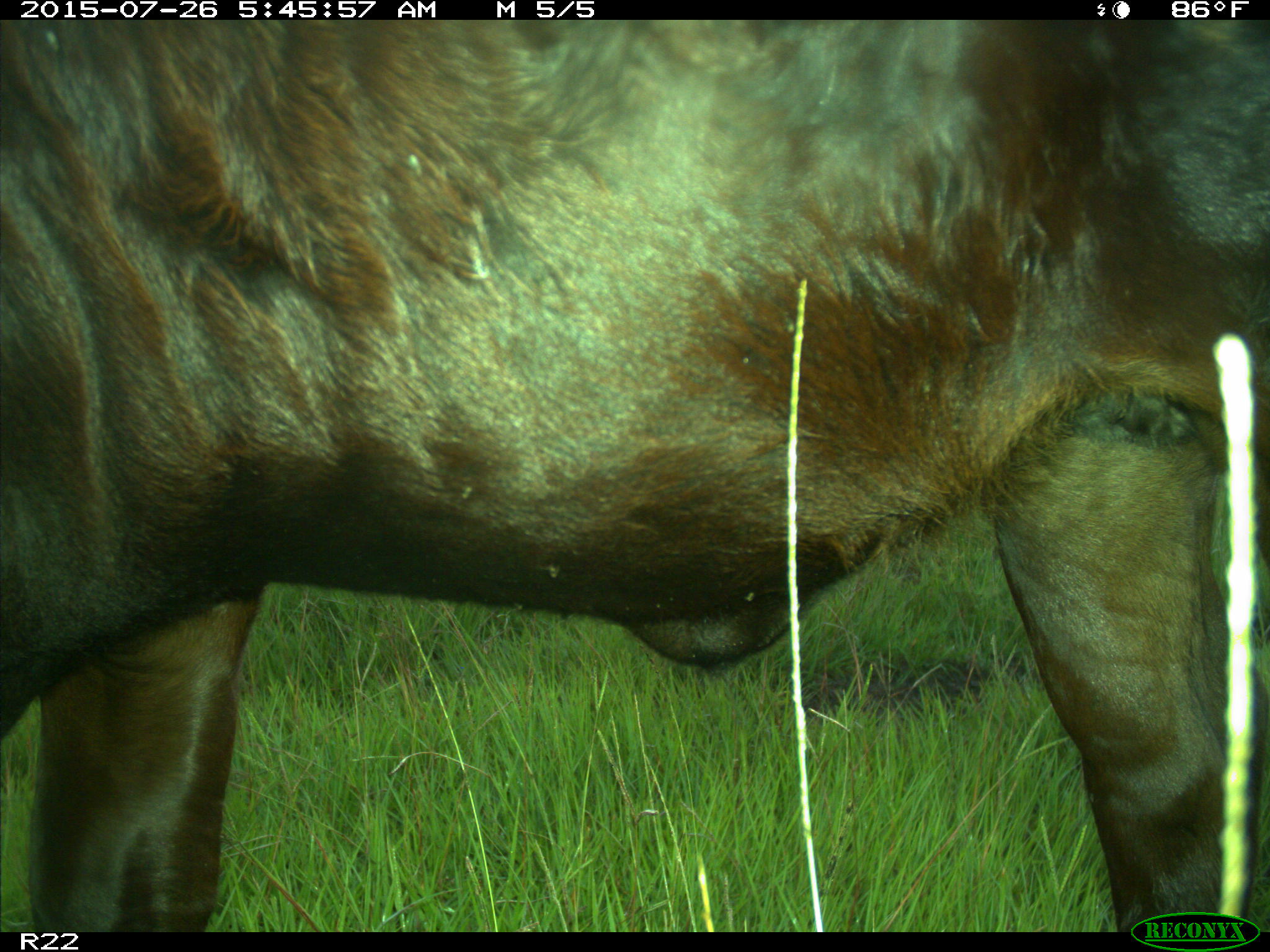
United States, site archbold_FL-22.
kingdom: Animalia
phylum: Chordata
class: Mammalia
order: Artiodactyla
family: Bovidae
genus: Bos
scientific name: Bos taurus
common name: domestic cow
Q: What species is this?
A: Bos taurus (domestic cow).